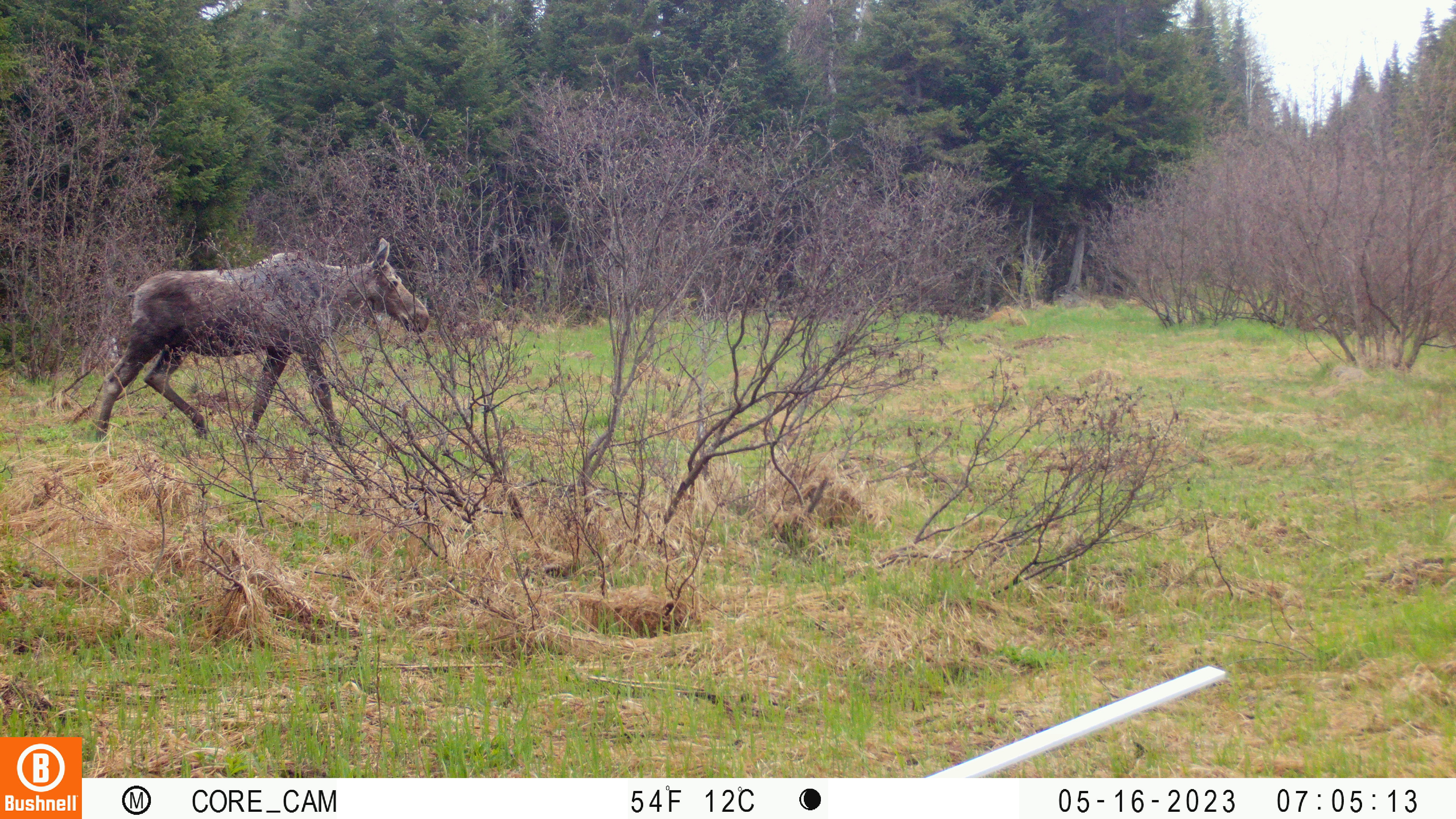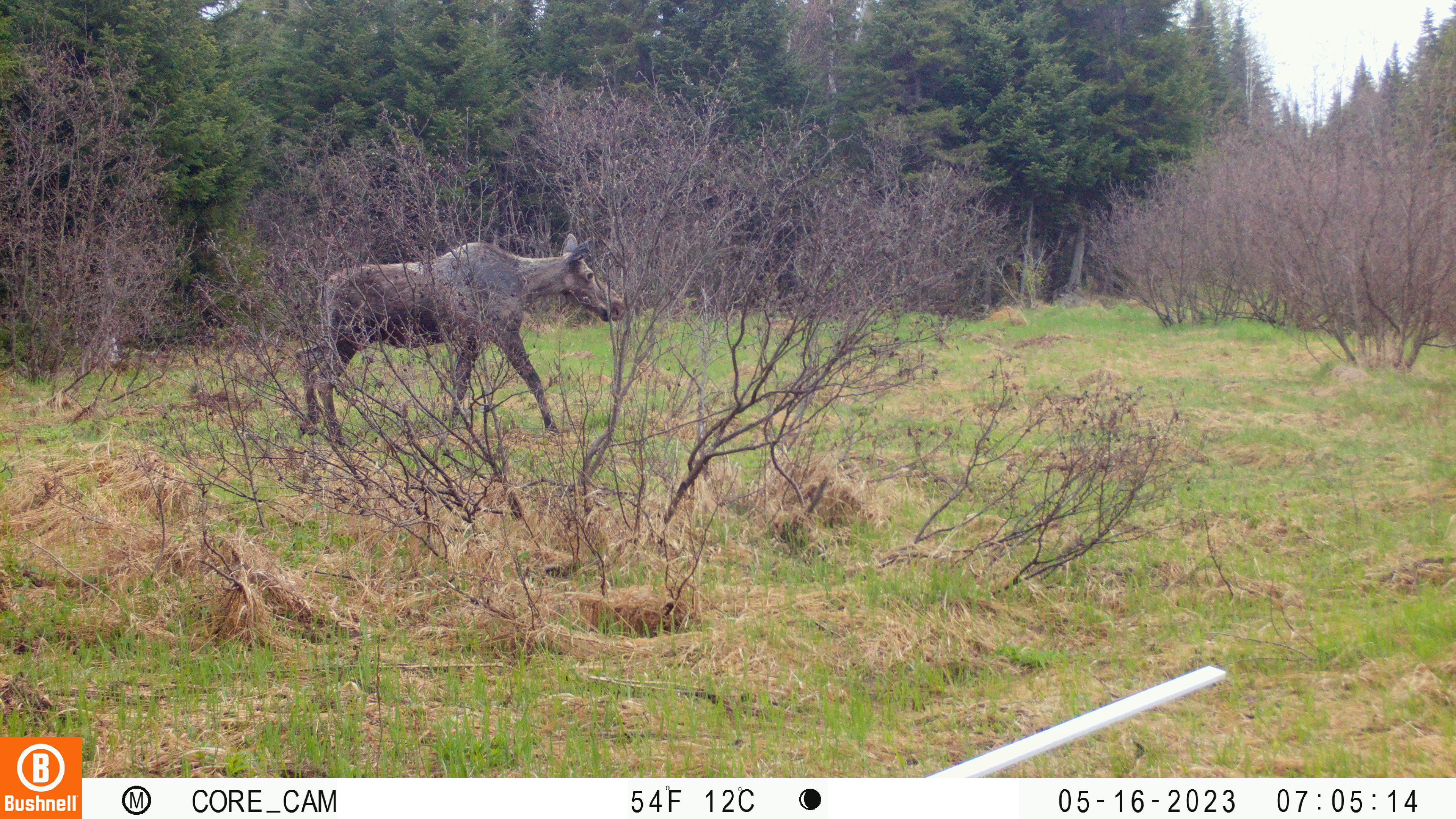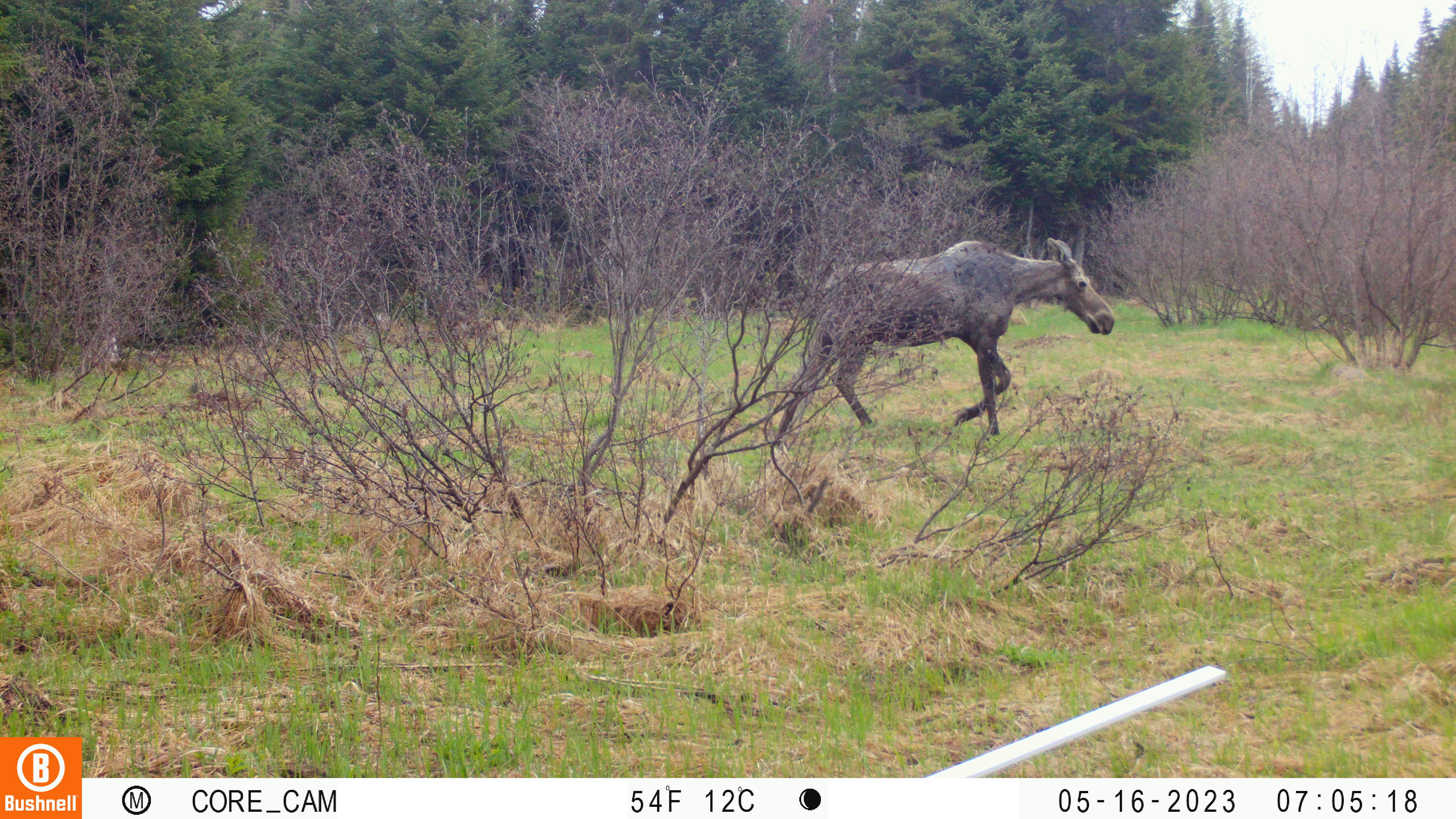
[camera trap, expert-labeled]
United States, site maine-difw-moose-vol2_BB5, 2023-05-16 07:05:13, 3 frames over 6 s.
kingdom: Animalia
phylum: Chordata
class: Mammalia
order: Artiodactyla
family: Cervidae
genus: Alces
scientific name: Alces alces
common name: moose